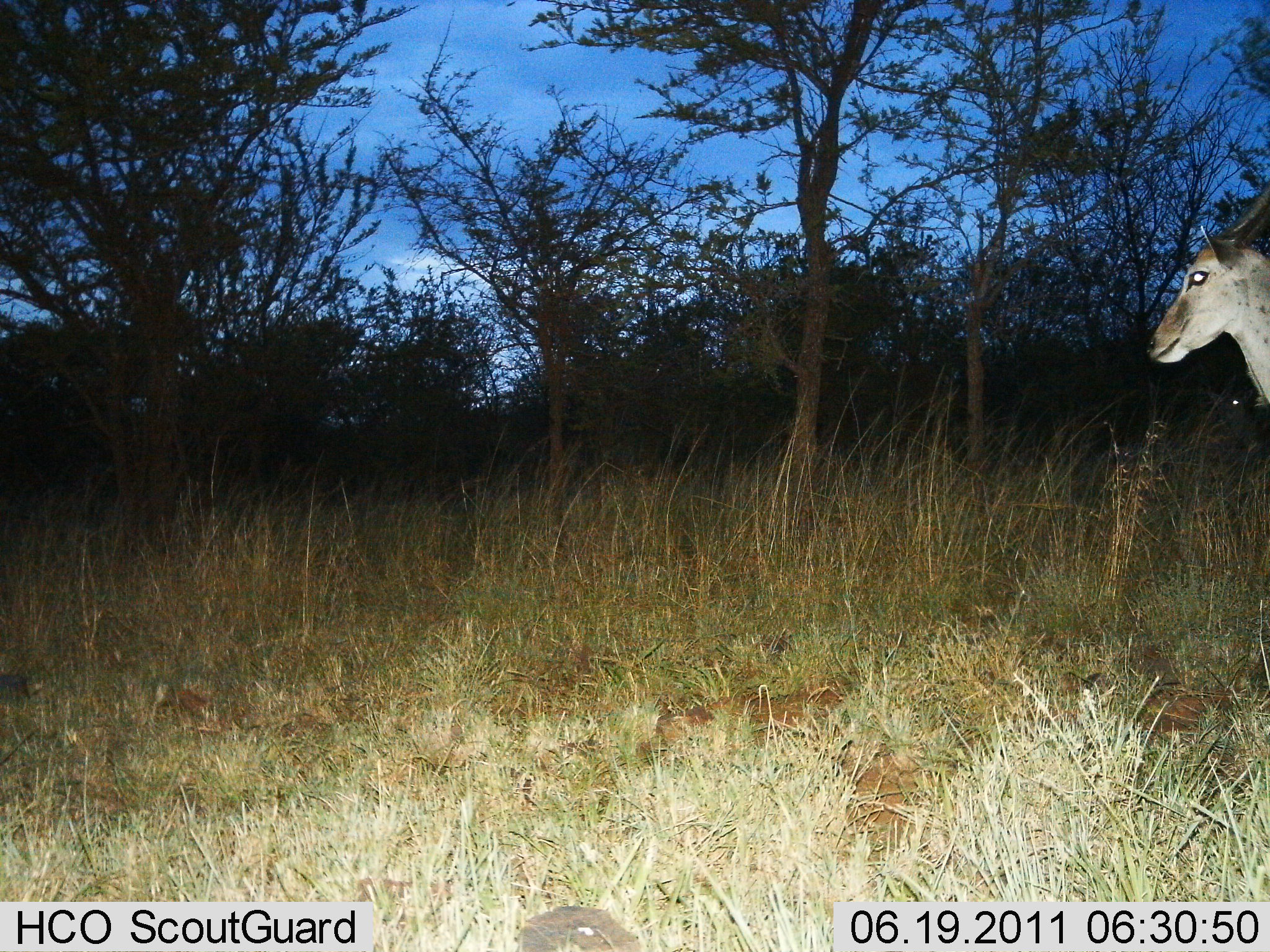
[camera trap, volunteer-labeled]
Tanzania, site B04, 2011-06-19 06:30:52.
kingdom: Animalia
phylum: Chordata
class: Mammalia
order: Artiodactyla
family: Bovidae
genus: Tragelaphus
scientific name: Tragelaphus oryx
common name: eland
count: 1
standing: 100%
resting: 0%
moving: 0%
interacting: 0%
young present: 0%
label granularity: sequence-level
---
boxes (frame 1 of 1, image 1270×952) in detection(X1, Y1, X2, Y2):
animal: detection(1150, 212, 1270, 411); detection(514, 903, 645, 952)